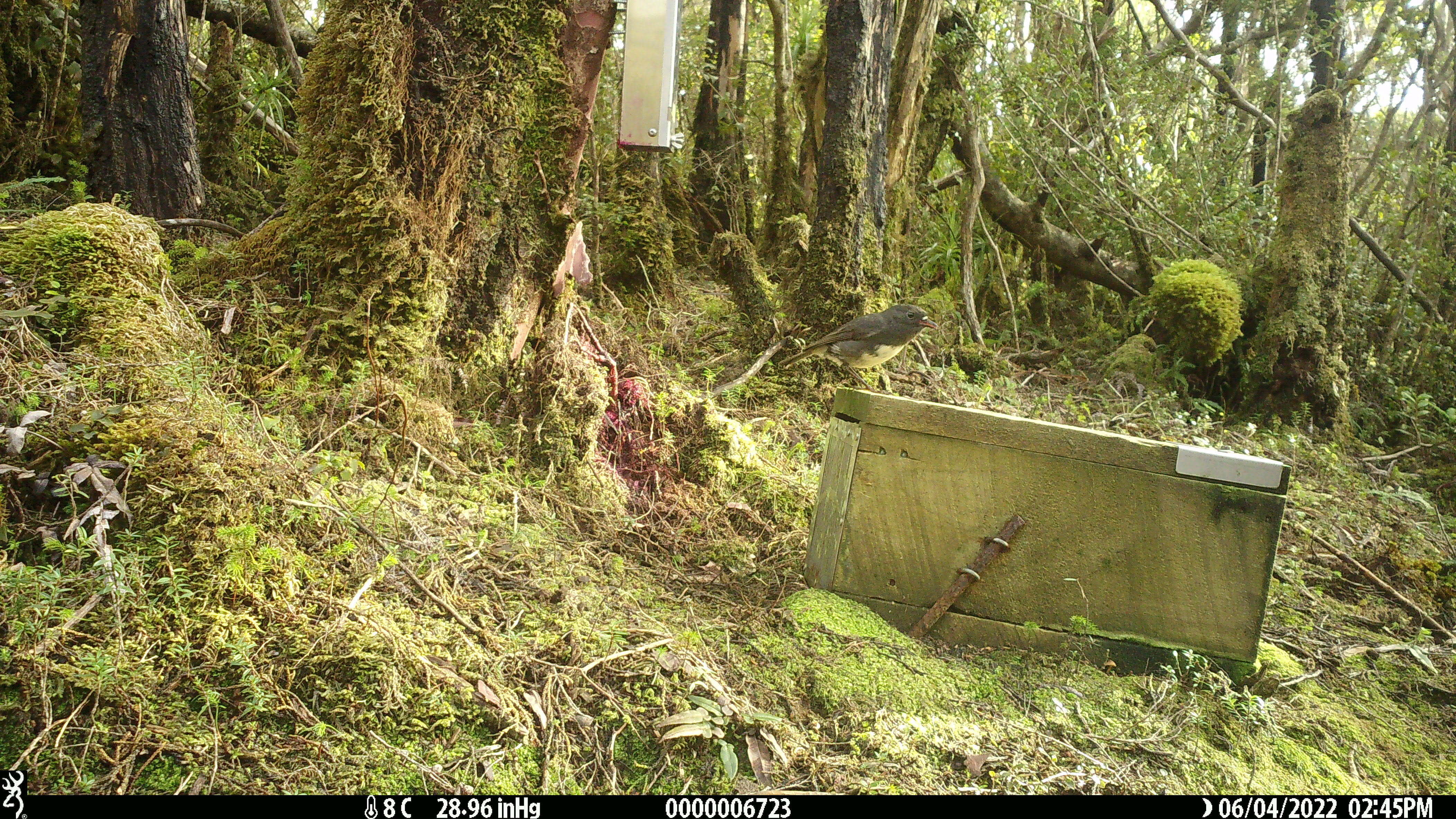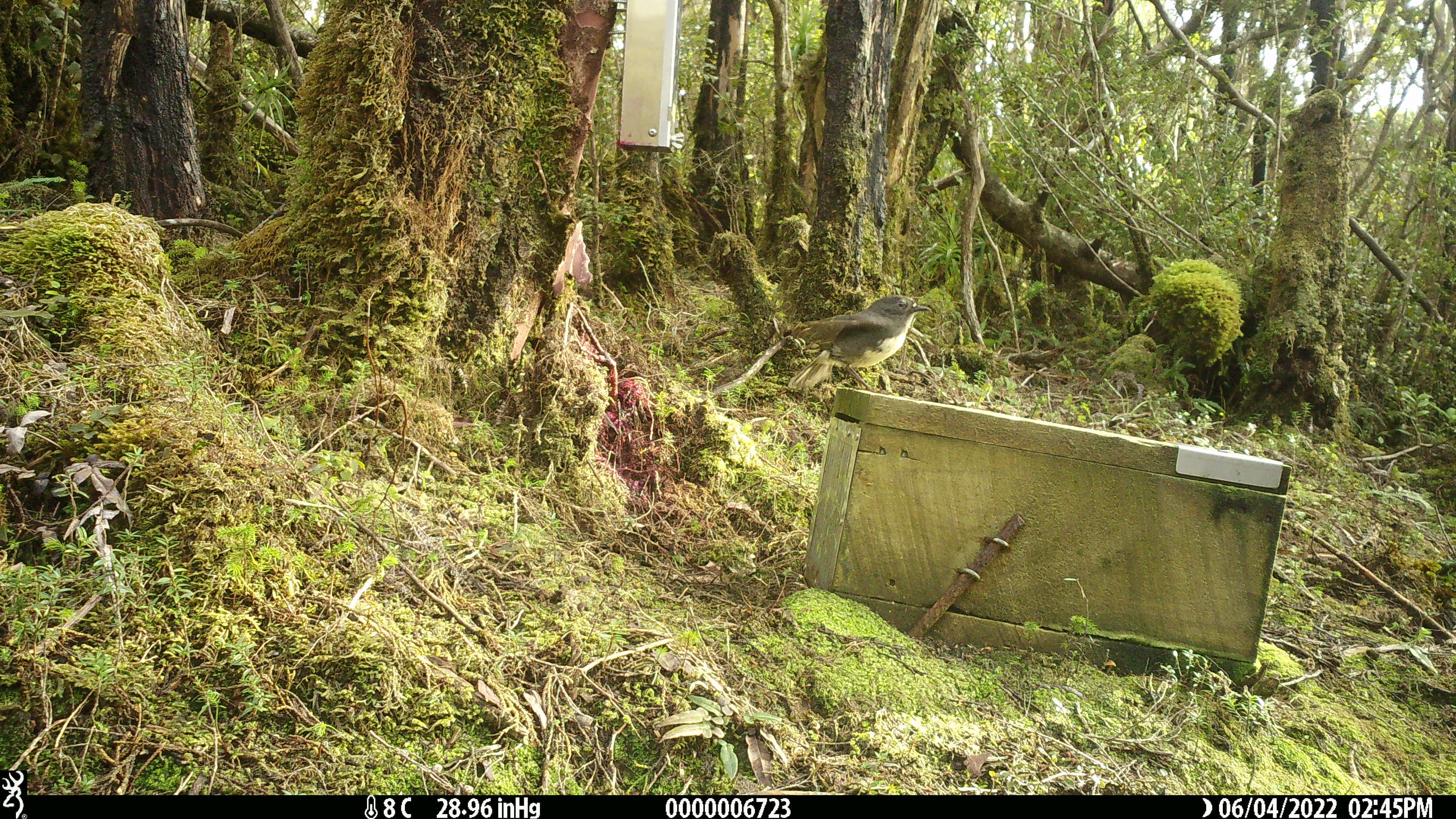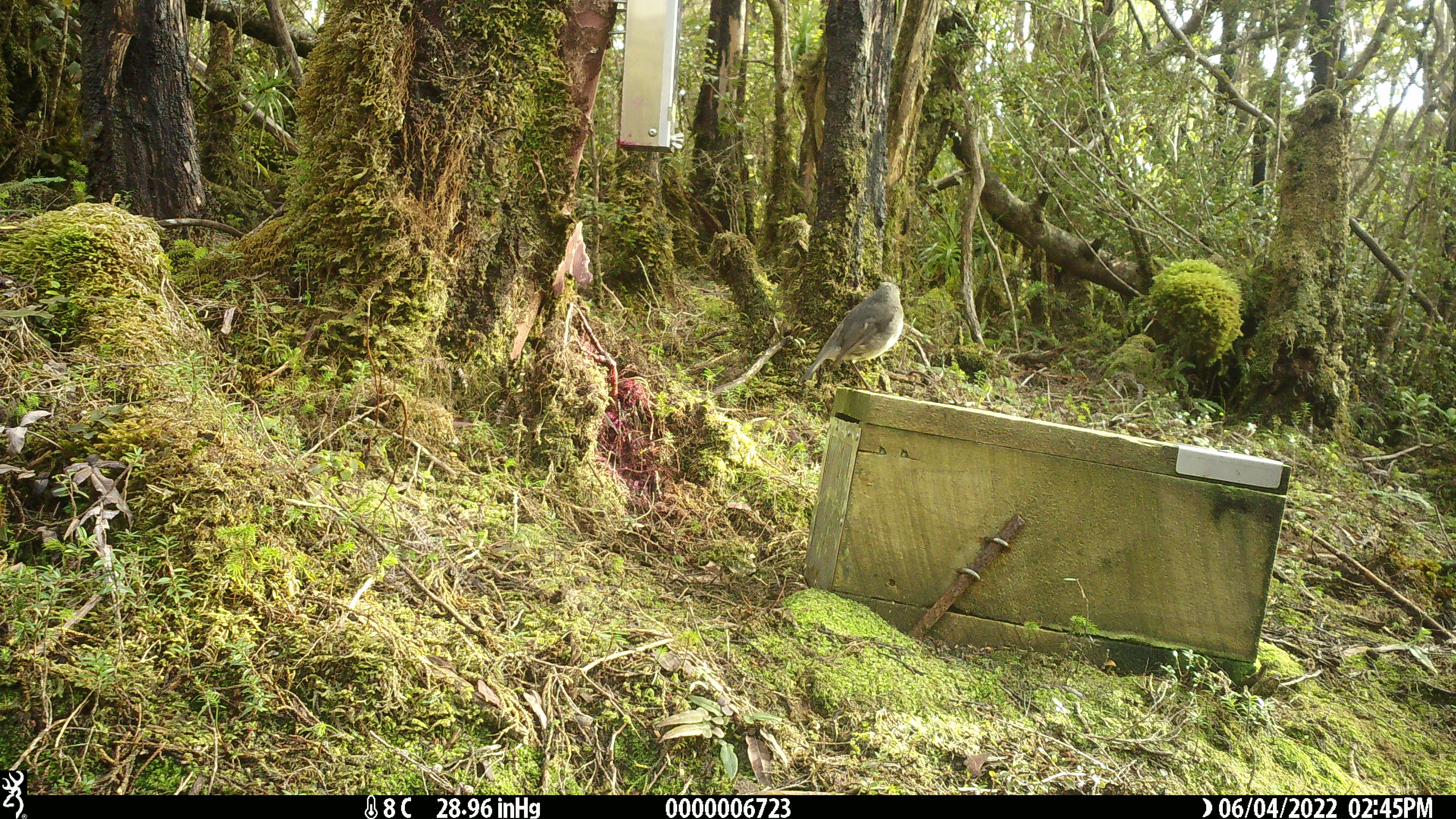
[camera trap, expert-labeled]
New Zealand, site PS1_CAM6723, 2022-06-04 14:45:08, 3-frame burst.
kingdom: Animalia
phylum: Chordata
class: Aves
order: Passeriformes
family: Petroicidae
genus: Petroica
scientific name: Petroica australis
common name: new zealand robin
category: robin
Robin (new zealand robin) (Petroica australis).